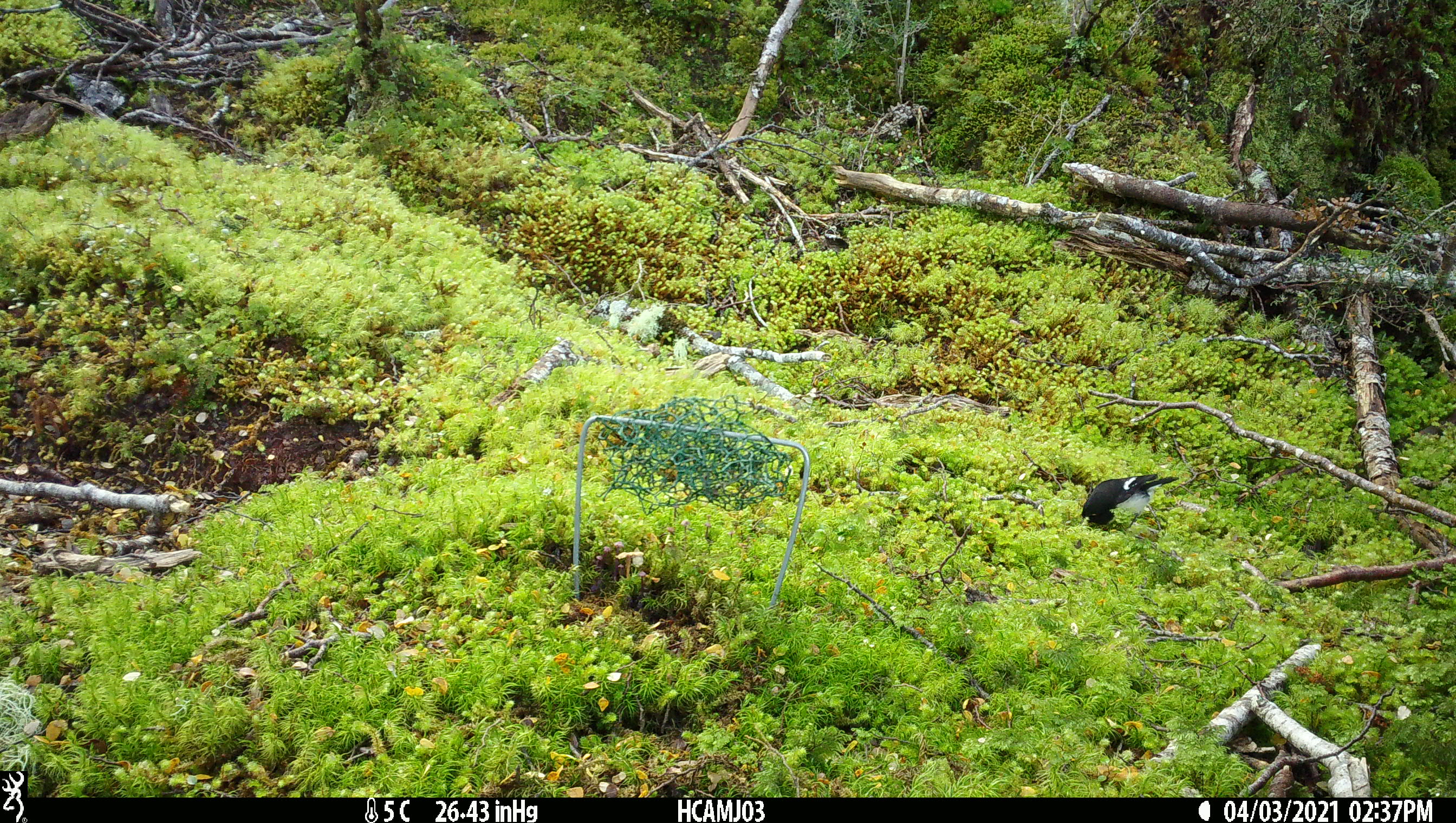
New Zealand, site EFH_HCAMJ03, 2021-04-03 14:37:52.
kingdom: Animalia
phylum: Chordata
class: Aves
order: Passeriformes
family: Petroicidae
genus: Petroica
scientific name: Petroica macrocephala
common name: tomtit